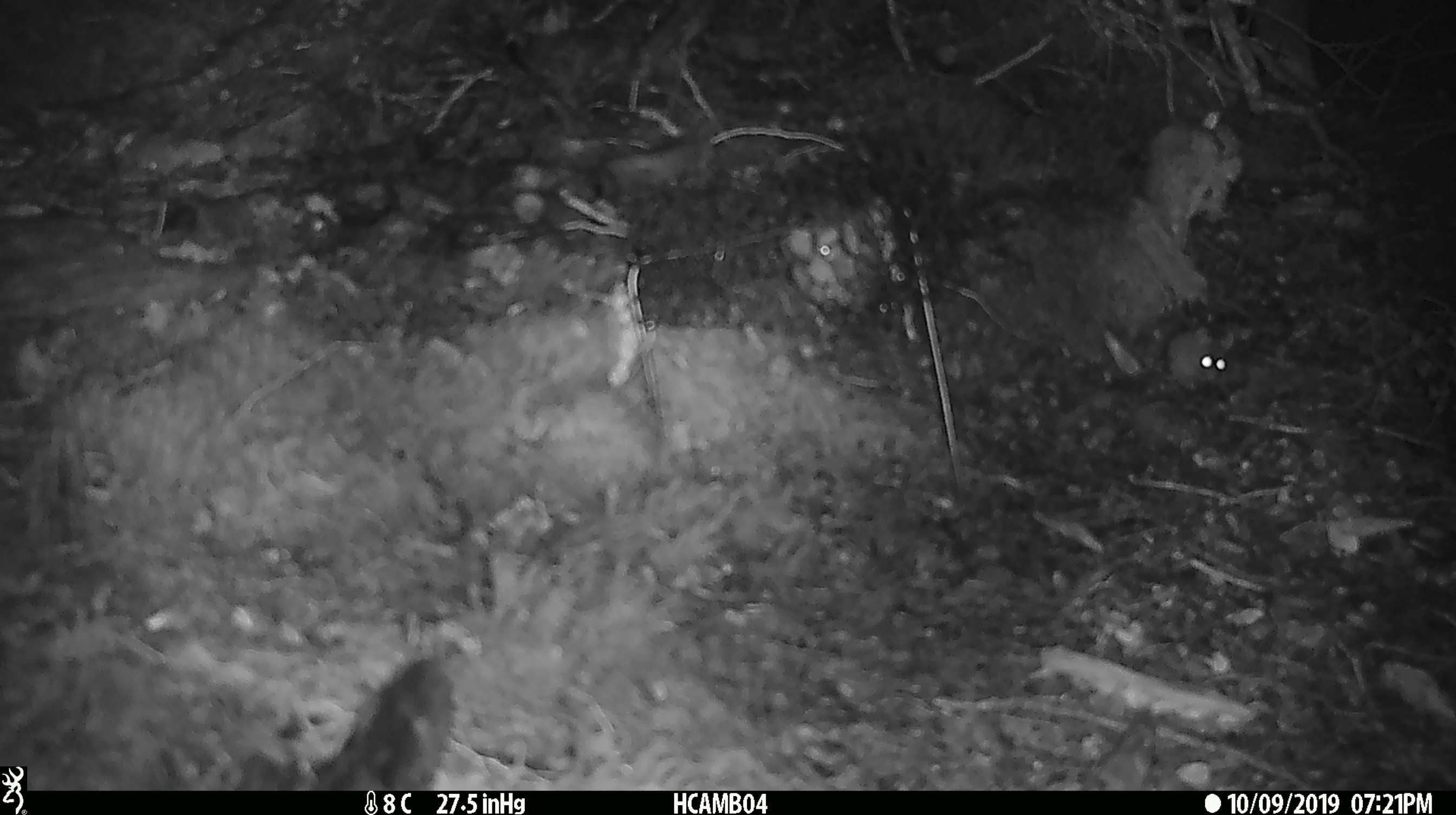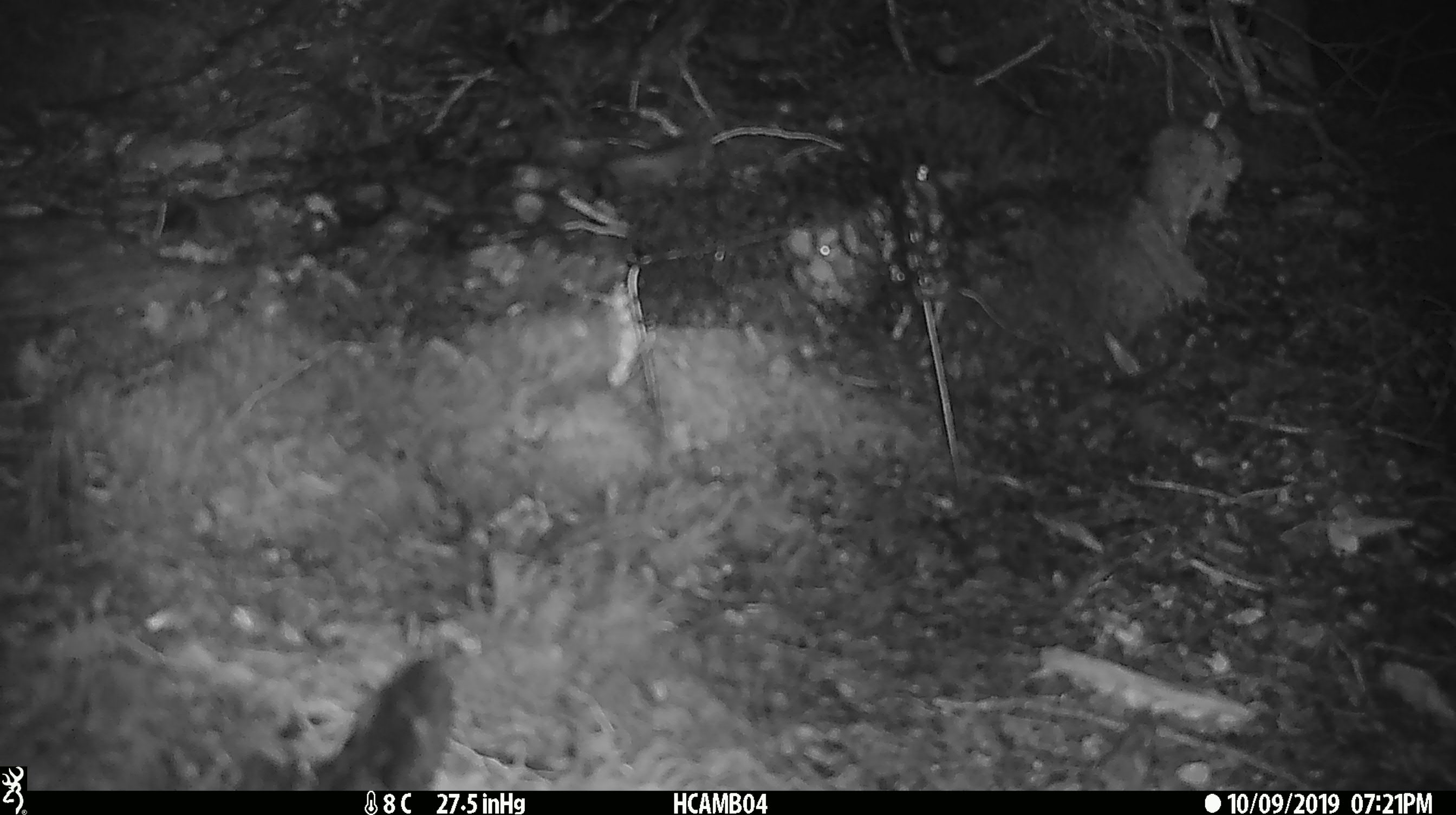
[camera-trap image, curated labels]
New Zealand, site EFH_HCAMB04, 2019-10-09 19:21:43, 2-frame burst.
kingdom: Animalia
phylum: Chordata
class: Mammalia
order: Rodentia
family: Muridae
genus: Mus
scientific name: Mus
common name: mouse